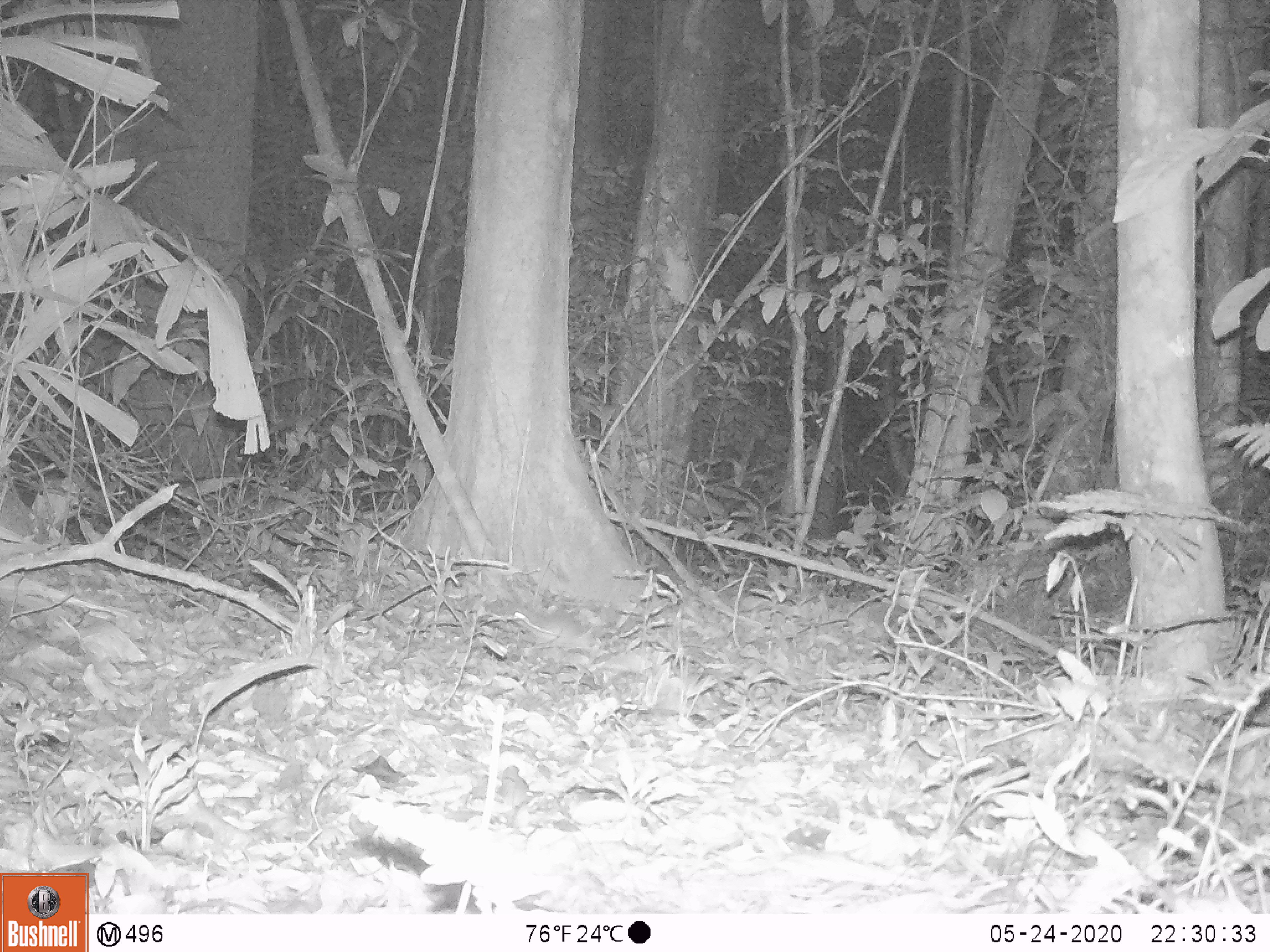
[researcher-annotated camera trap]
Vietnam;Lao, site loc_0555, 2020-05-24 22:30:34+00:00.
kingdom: Animalia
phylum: Chordata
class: Mammalia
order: Rodentia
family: Muridae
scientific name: Muridae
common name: old-world mice and rats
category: unidentified murid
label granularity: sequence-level